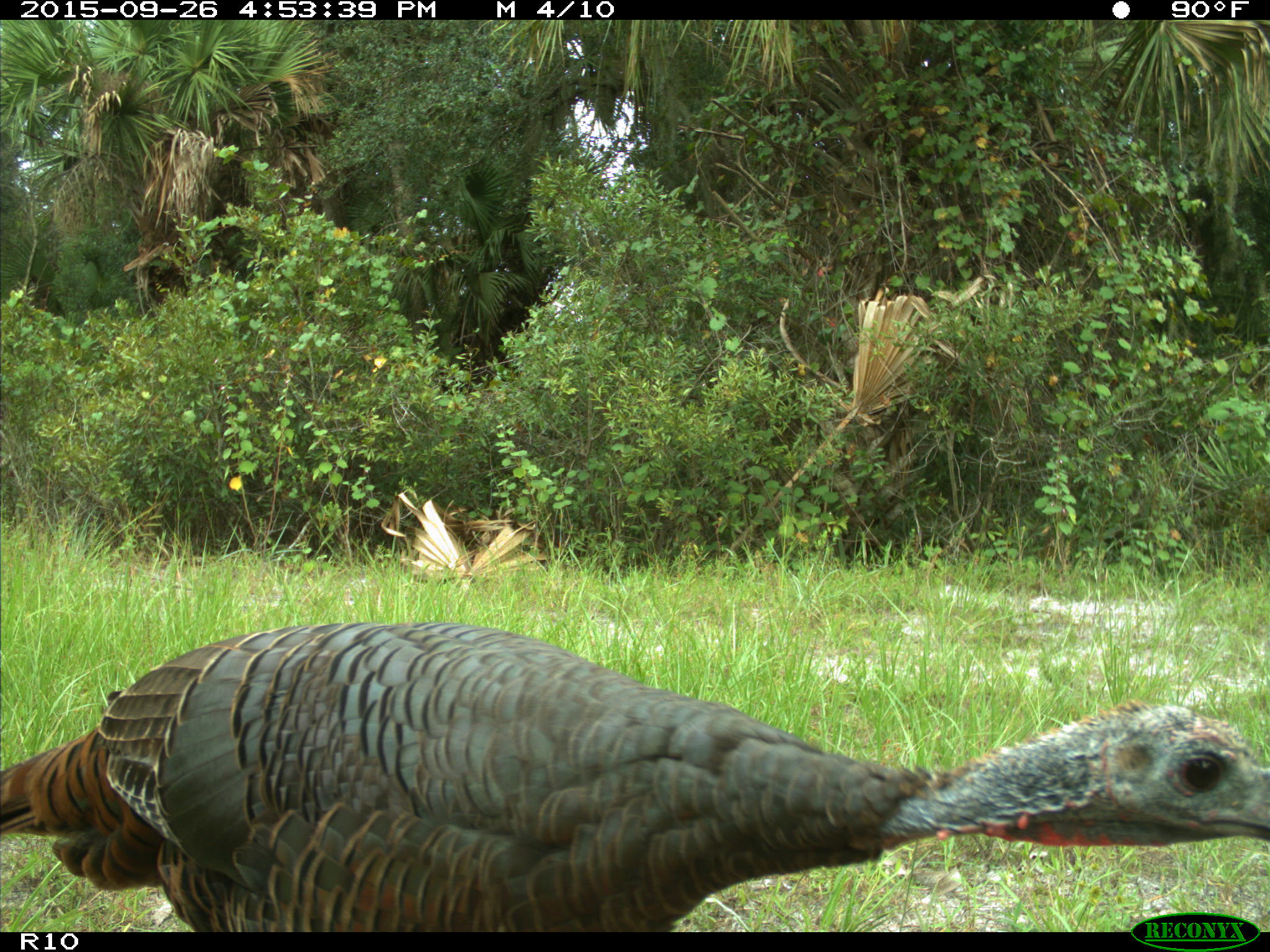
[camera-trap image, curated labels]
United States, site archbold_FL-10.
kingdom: Animalia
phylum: Chordata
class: Aves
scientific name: Aves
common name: birds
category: unidentified bird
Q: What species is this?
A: Unidentified bird (birds) (Aves).